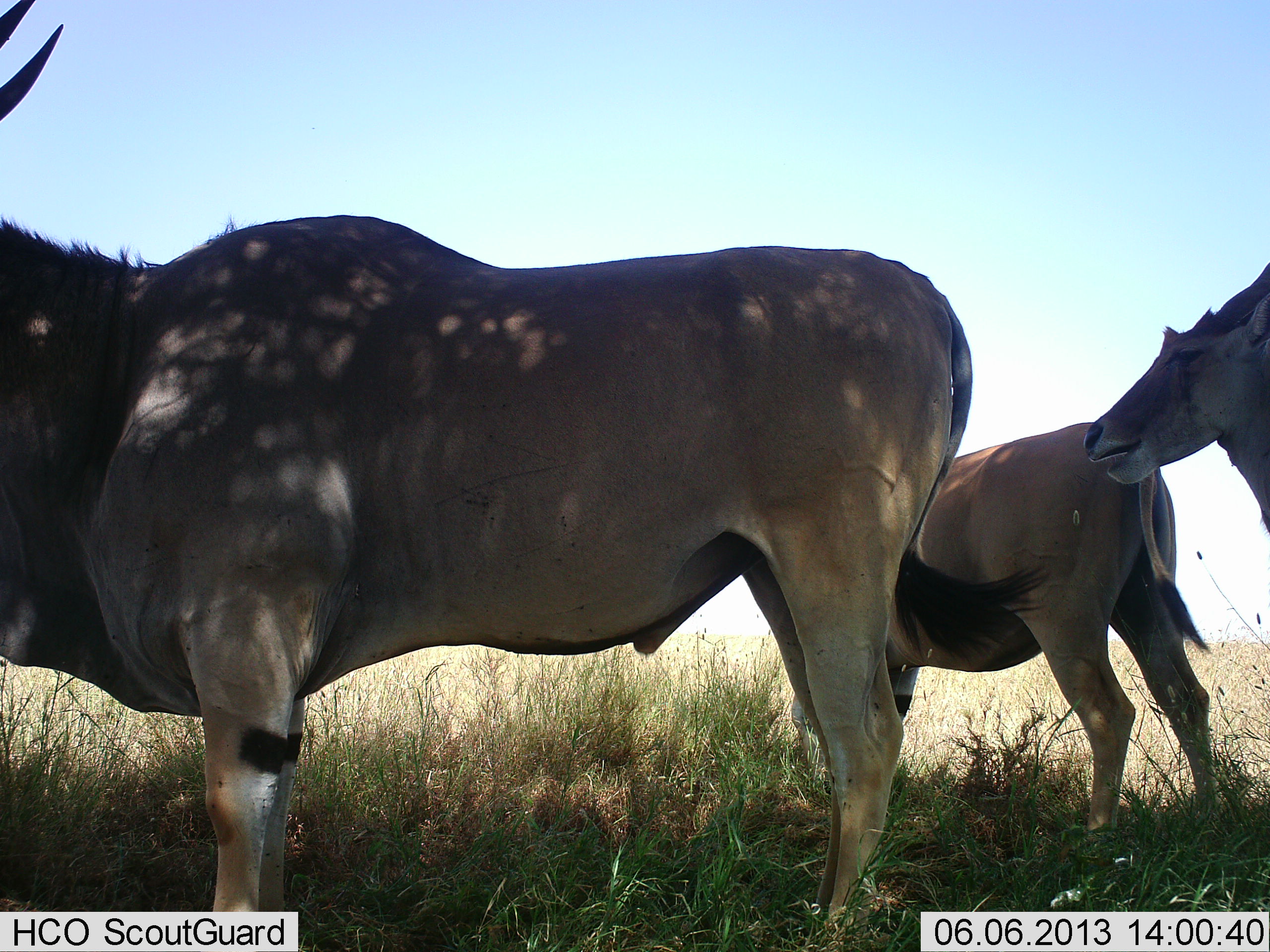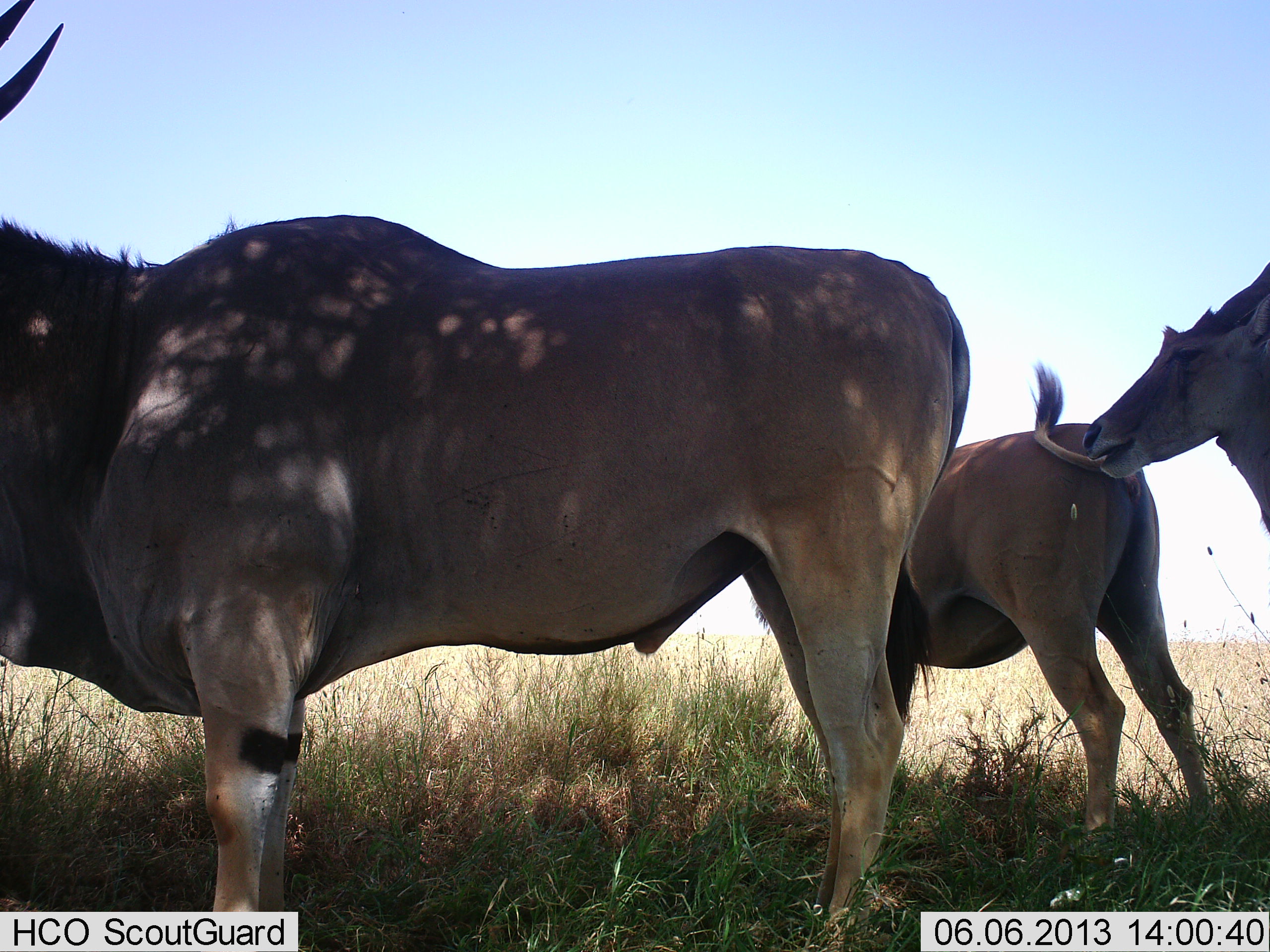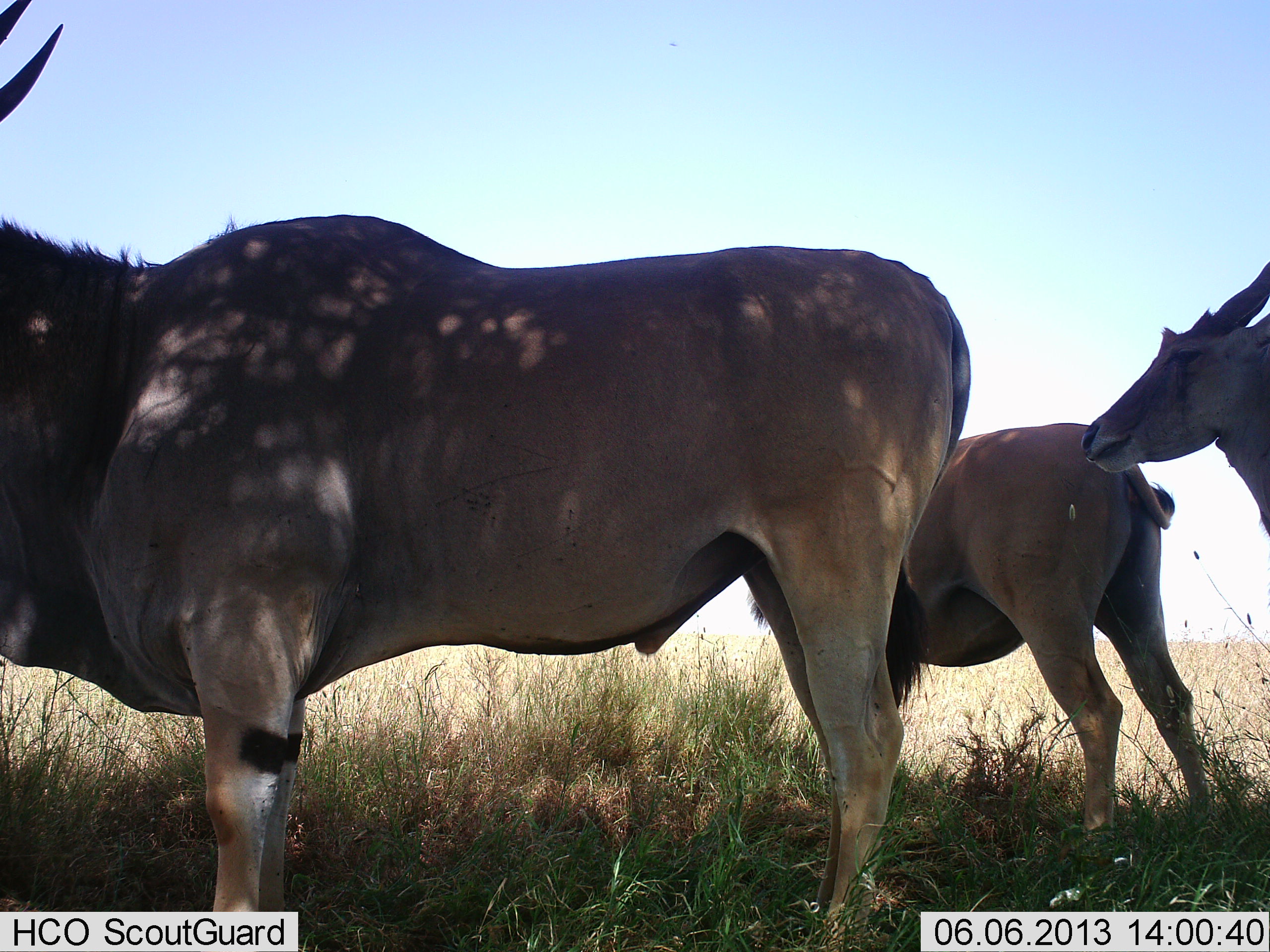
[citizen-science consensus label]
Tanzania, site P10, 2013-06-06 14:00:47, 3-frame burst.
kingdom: Animalia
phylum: Chordata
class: Mammalia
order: Artiodactyla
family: Bovidae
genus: Tragelaphus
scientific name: Tragelaphus oryx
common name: eland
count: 3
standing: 100%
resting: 4%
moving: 0%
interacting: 0%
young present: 9%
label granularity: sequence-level